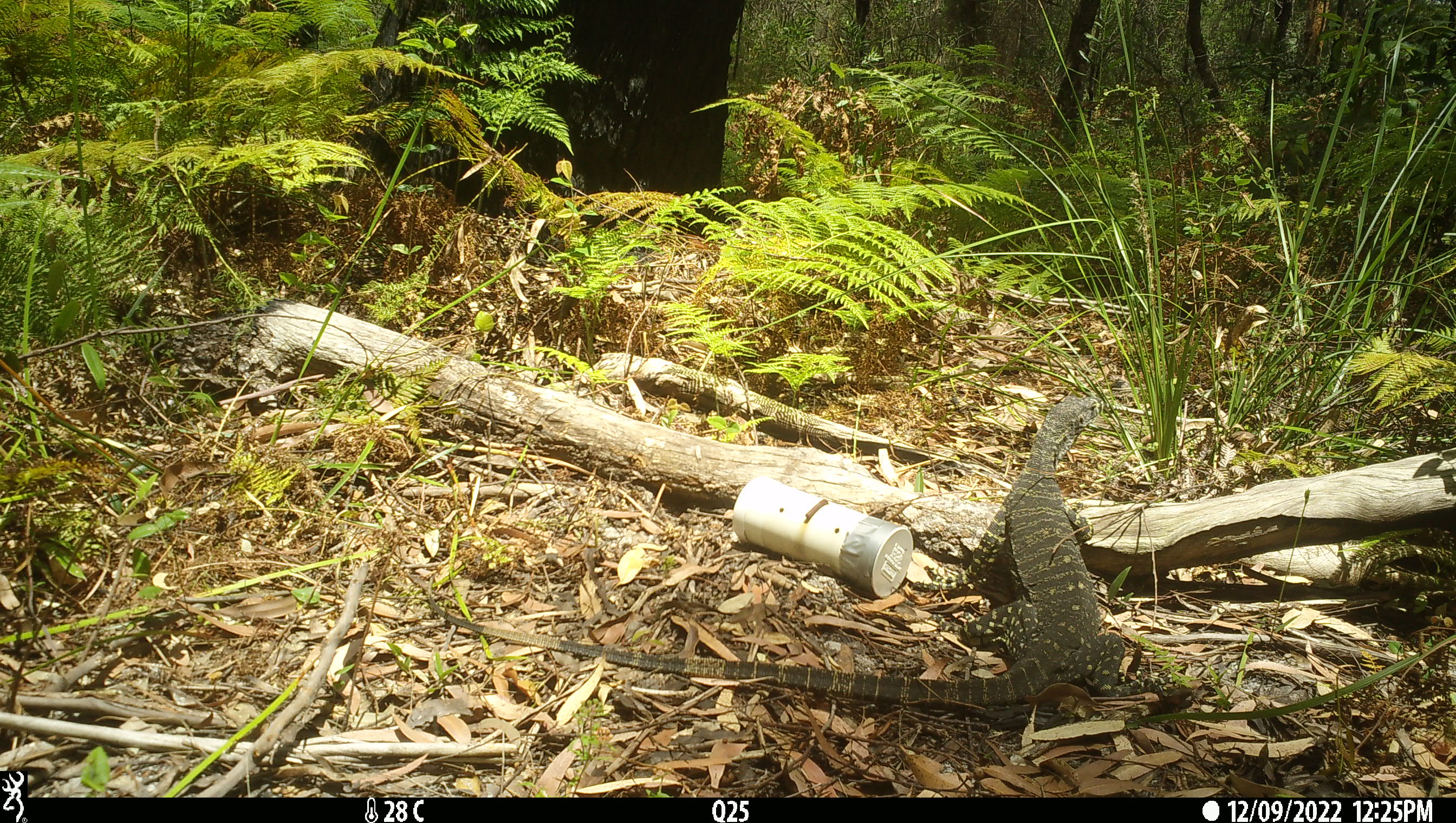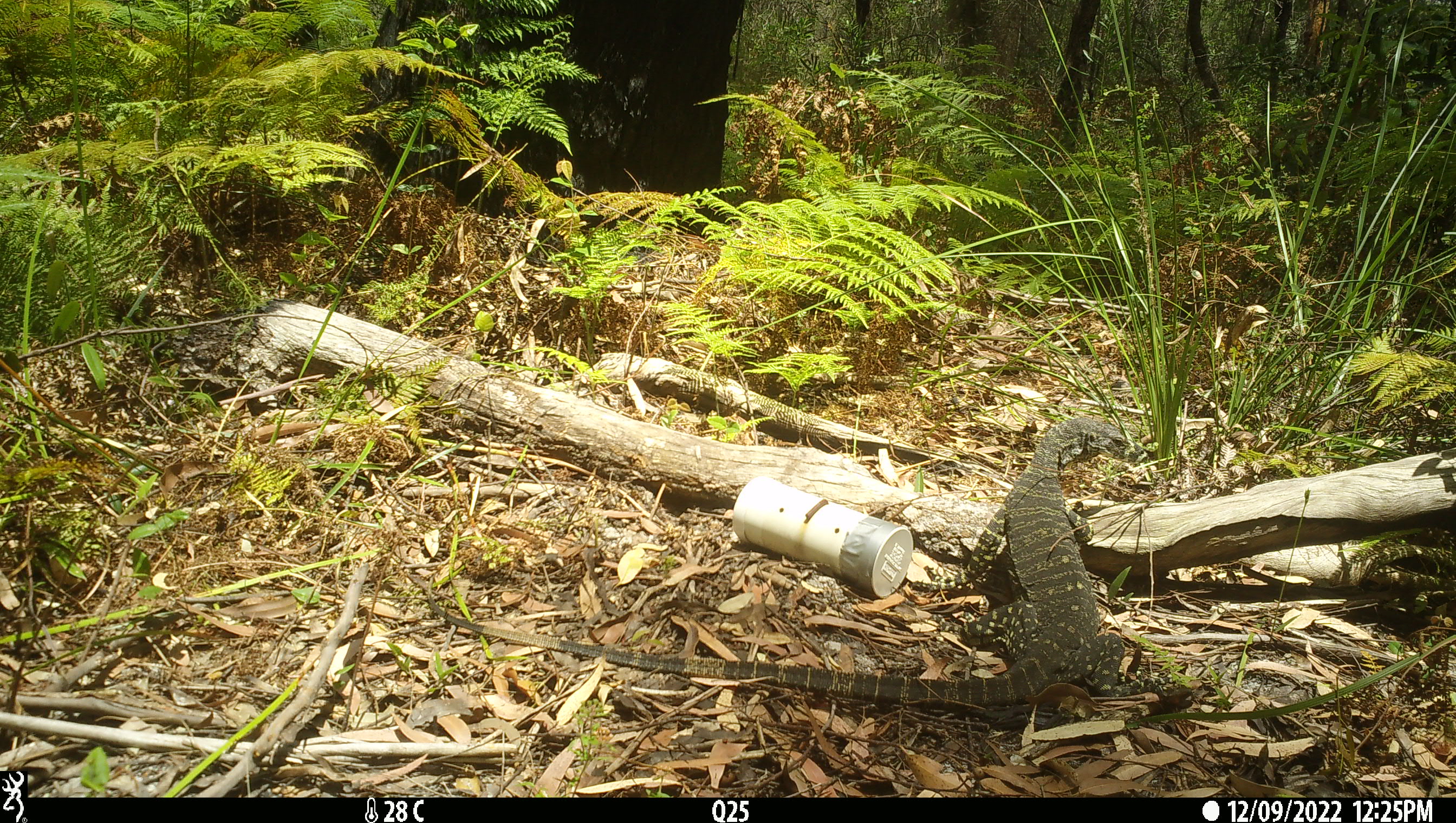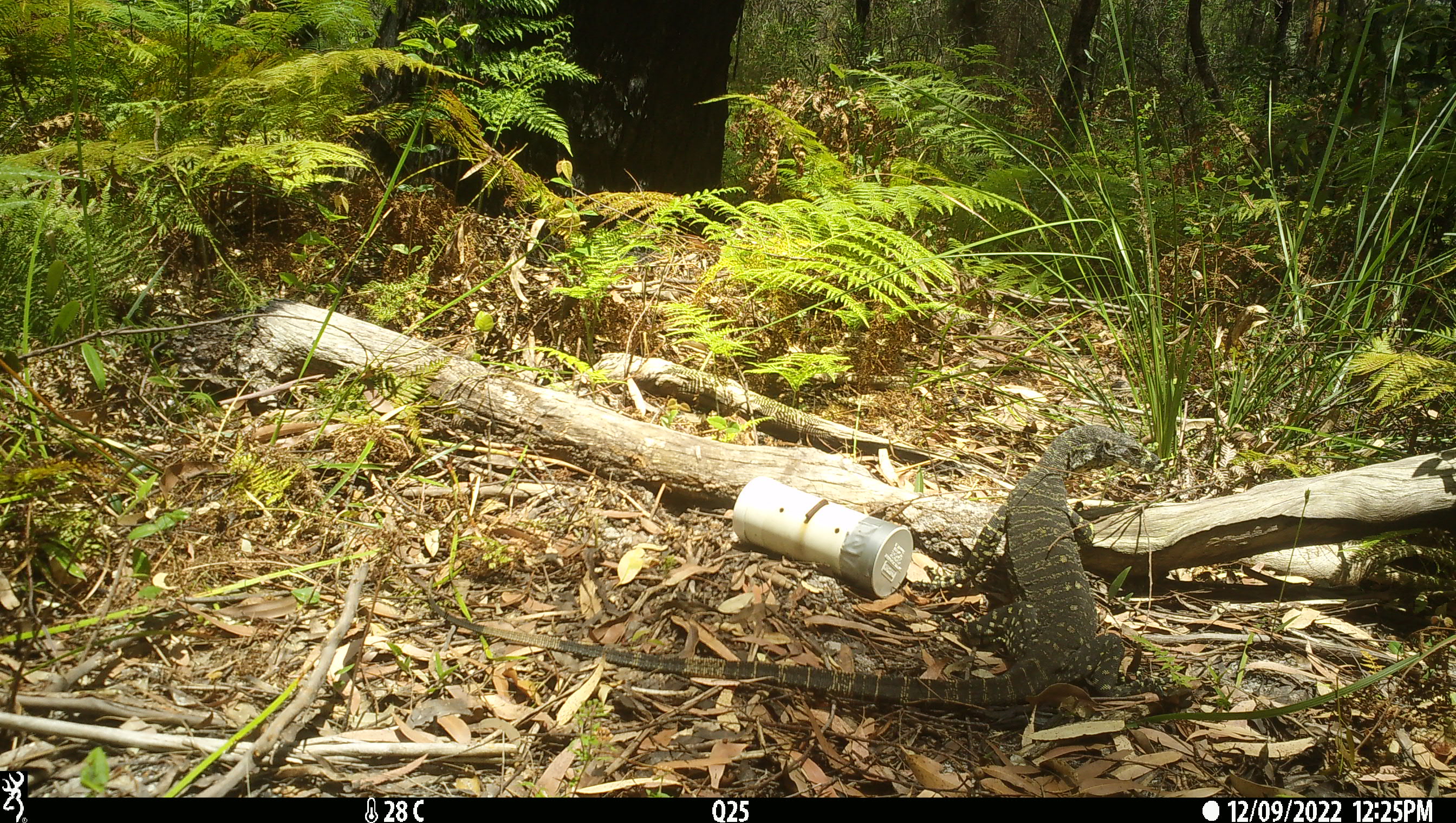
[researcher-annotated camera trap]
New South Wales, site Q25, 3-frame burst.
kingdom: Animalia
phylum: Chordata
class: Reptilia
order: Squamata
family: Varanidae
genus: Varanus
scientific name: Varanus varius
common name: lace monitor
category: goanna